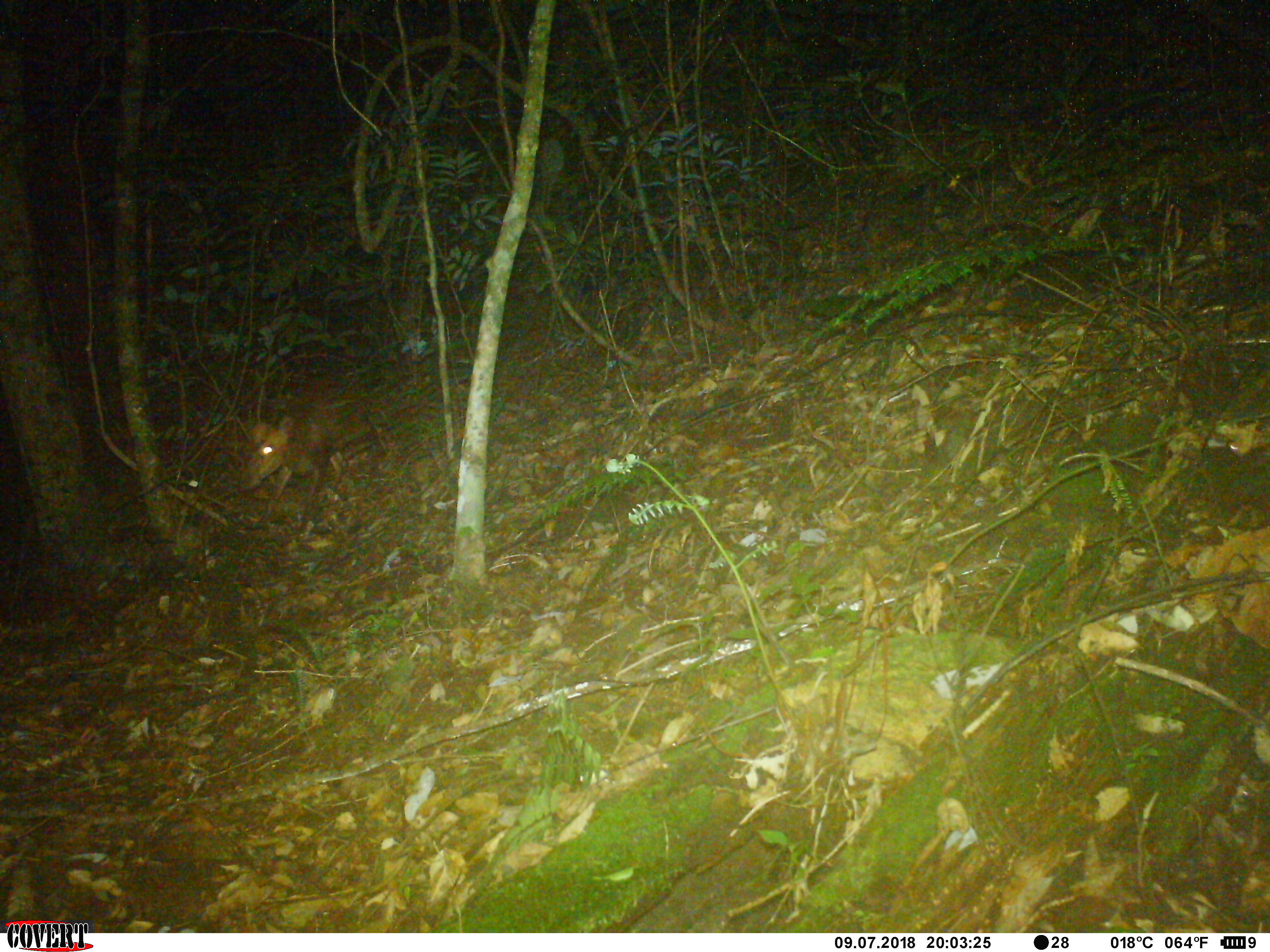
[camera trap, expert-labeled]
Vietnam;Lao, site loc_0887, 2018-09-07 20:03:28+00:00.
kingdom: Animalia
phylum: Chordata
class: Mammalia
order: Artiodactyla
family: Cervidae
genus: Muntiacus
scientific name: Muntiacus rooseveltorum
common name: roosevelt's muntjac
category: roosevelts muntjac group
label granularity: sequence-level